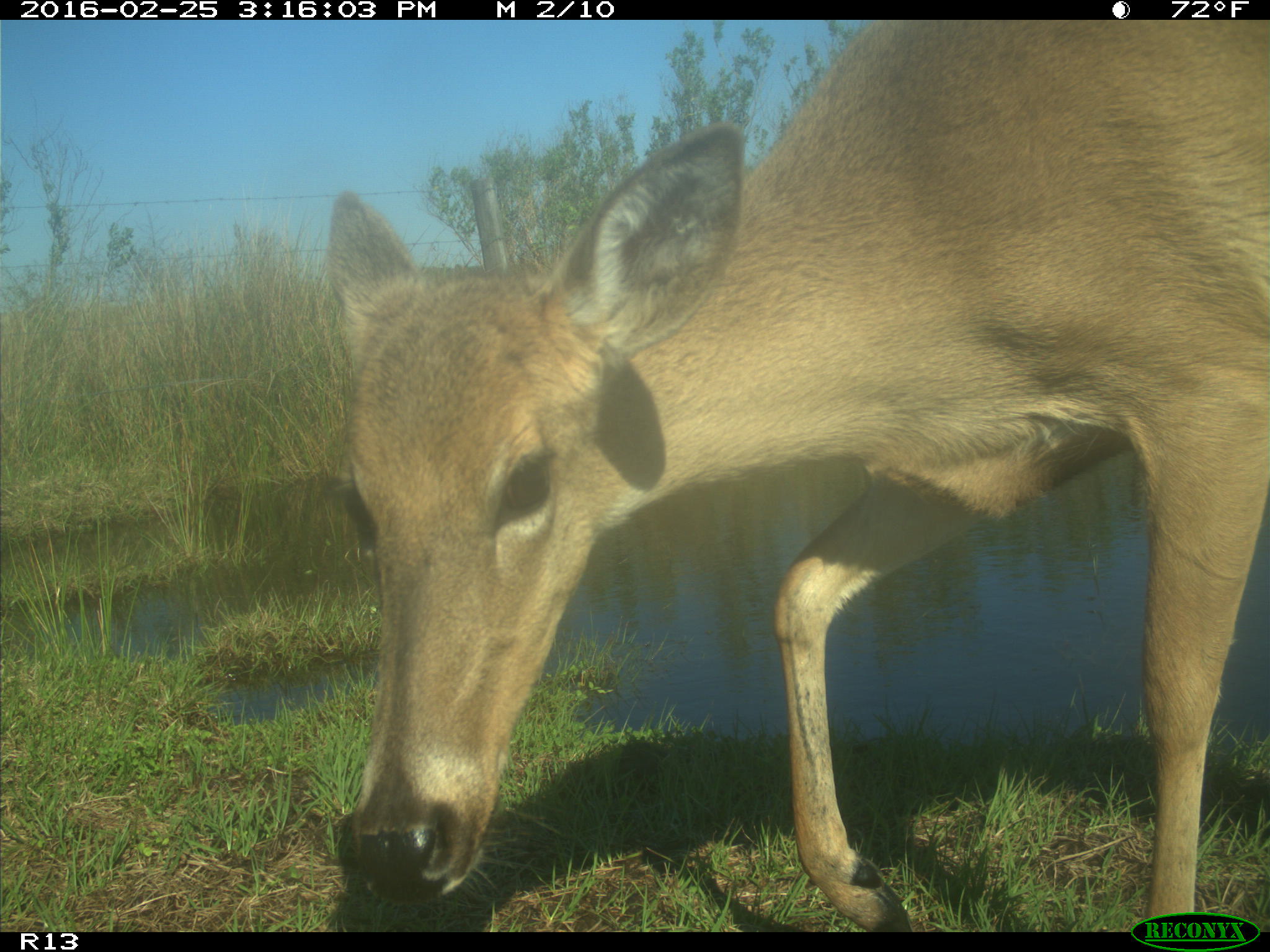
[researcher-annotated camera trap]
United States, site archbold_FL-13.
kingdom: Animalia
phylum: Chordata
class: Mammalia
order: Artiodactyla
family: Cervidae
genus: Odocoileus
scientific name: Odocoileus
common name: deer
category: unidentified deer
Unidentified deer (deer) (Odocoileus).